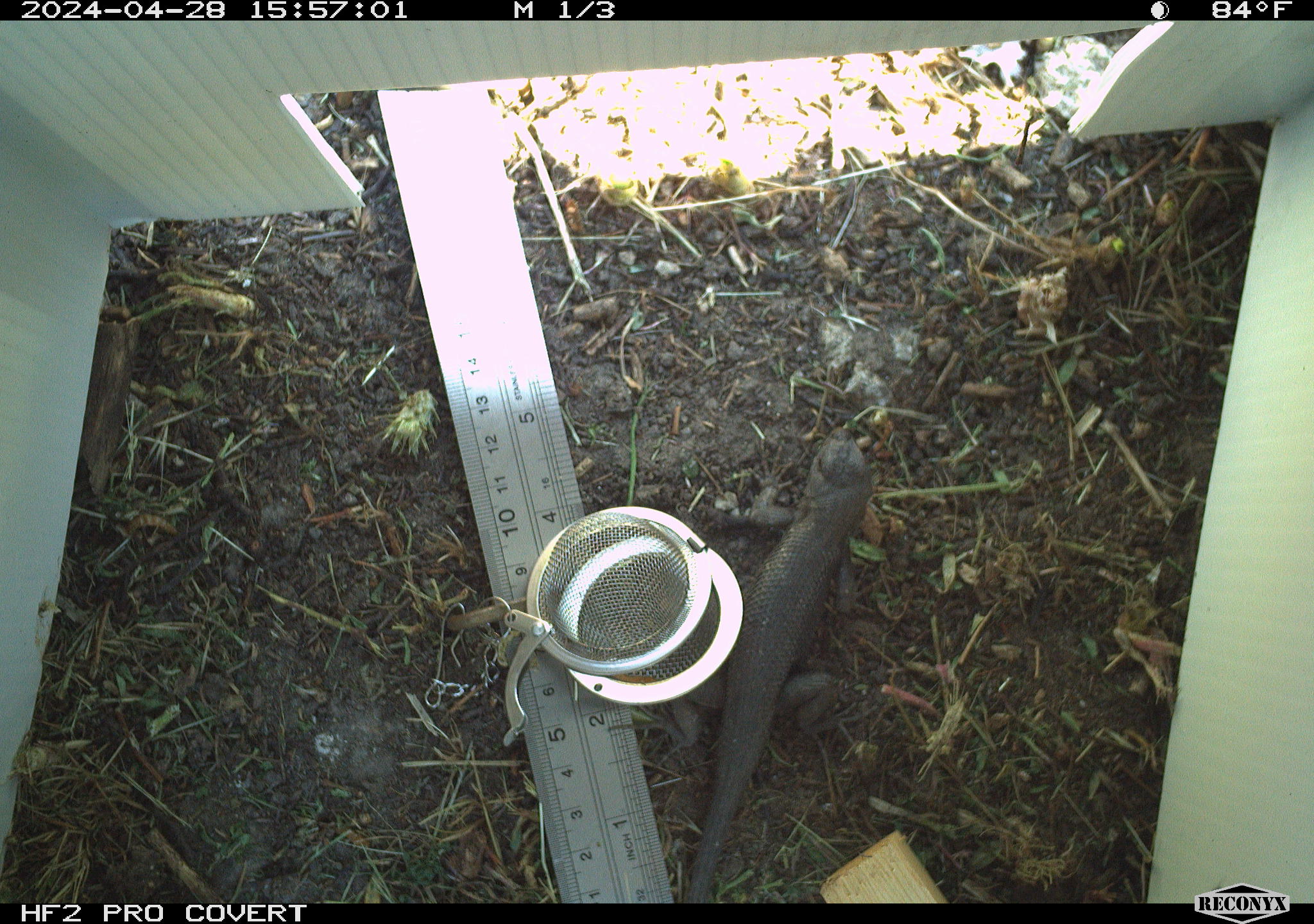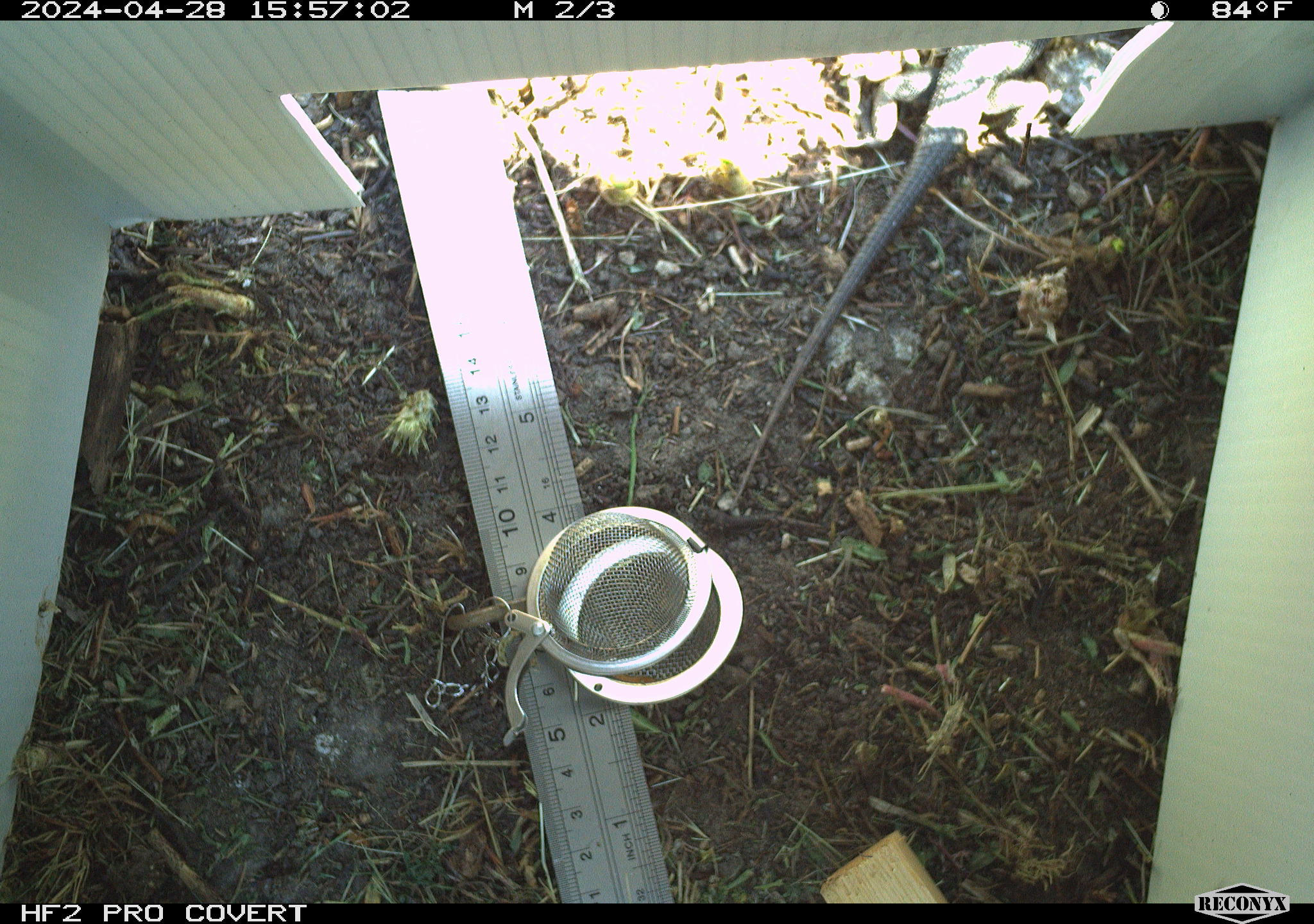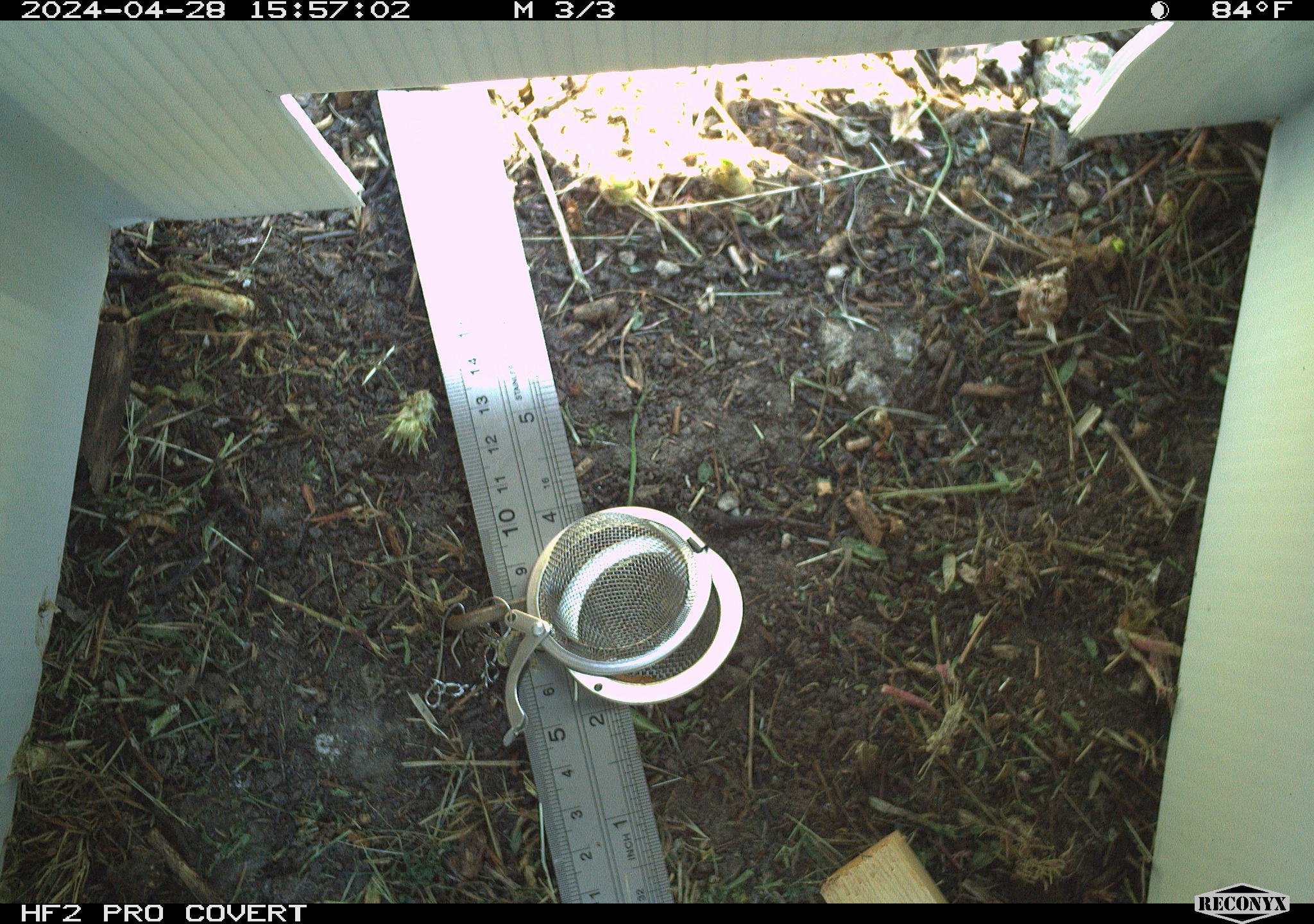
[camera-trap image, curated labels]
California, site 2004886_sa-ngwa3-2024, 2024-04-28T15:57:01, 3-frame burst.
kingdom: Animalia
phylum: Chordata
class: Reptilia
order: Squamata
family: Phrynosomatidae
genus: Sceloporus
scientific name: Sceloporus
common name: spiny lizards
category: sceloporus species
Sceloporus species (spiny lizards) (Sceloporus).